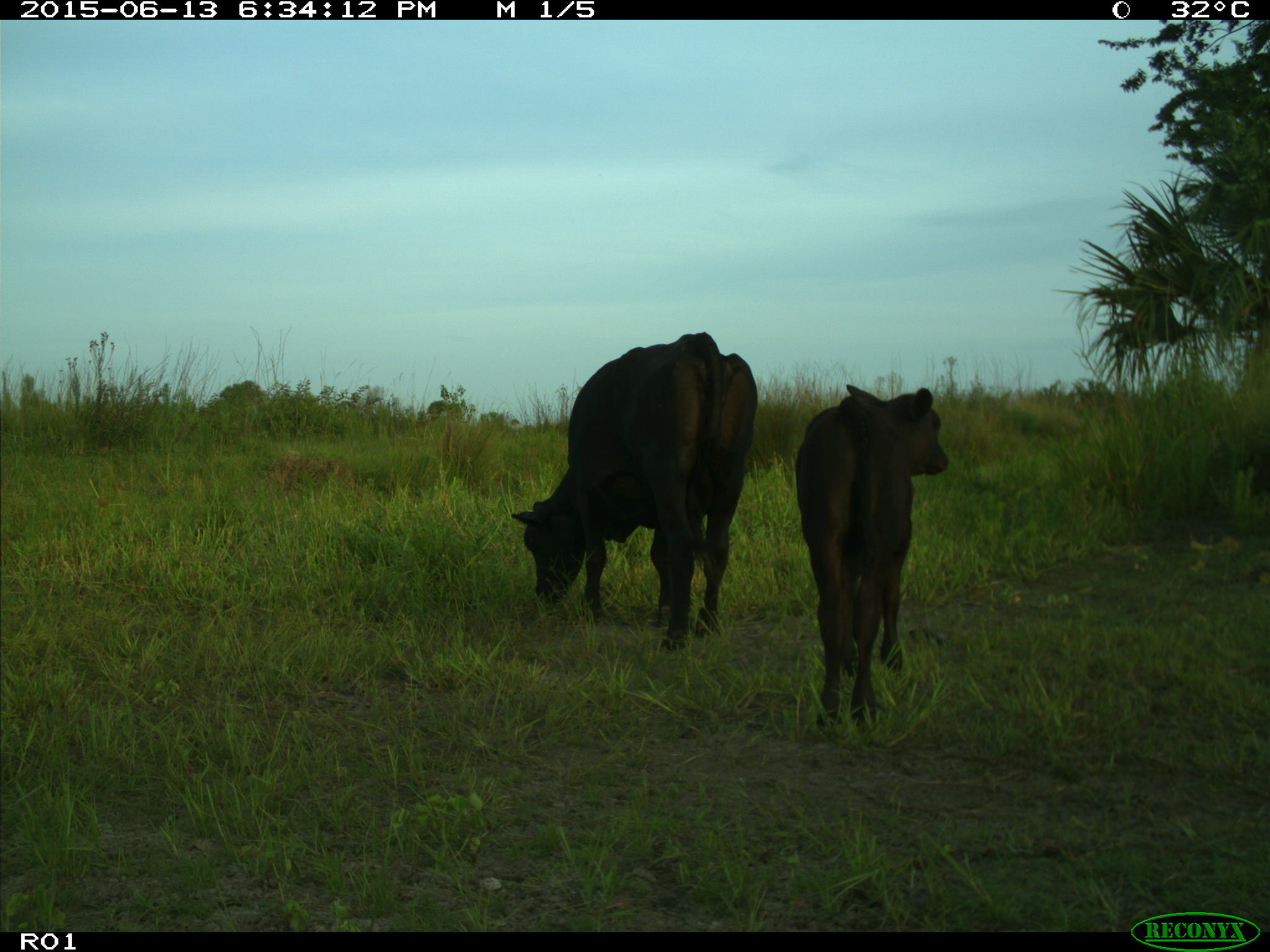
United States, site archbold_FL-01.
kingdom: Animalia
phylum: Chordata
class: Mammalia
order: Artiodactyla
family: Bovidae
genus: Bos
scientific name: Bos taurus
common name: domestic cow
Bos taurus (domestic cow).